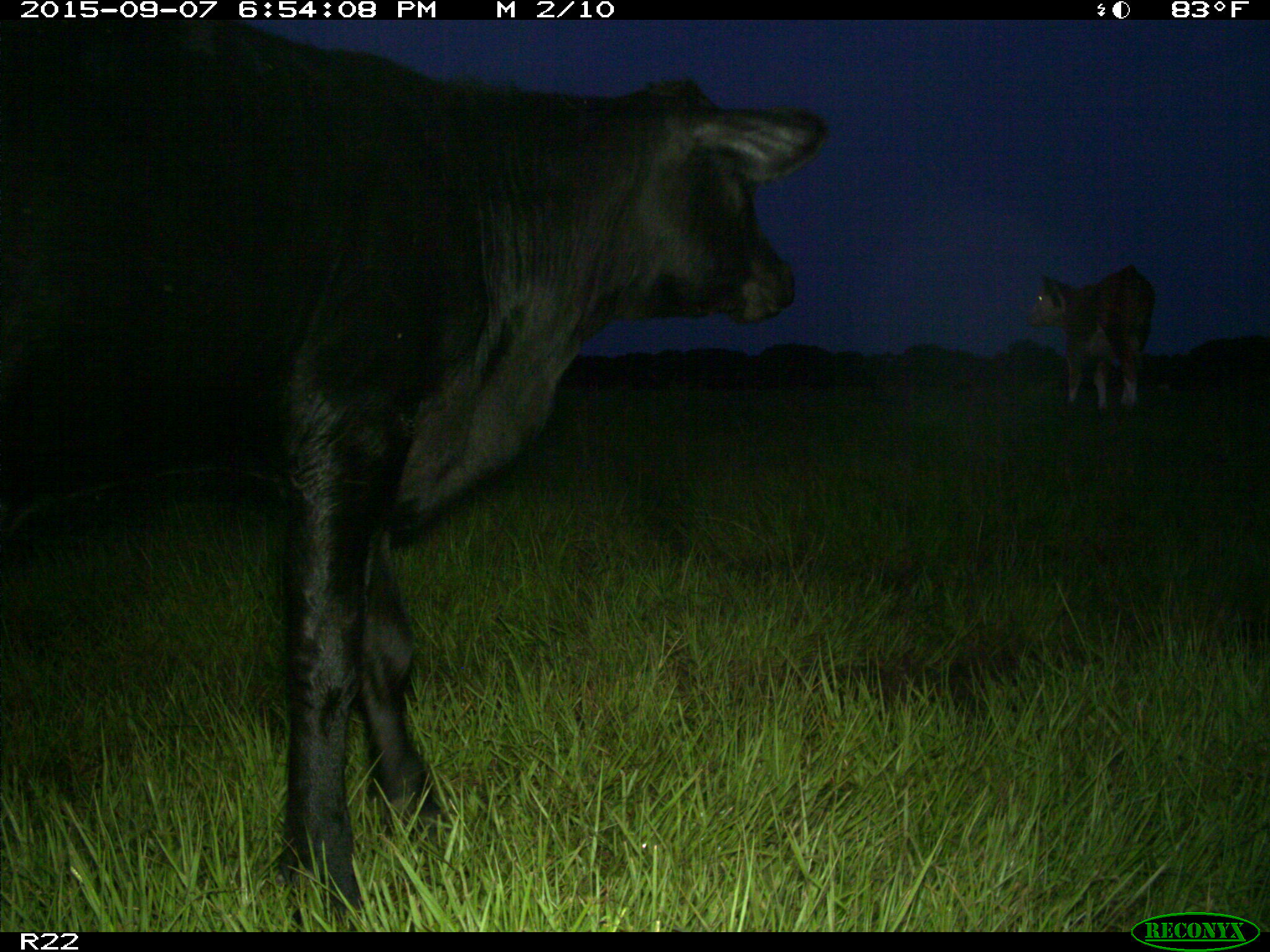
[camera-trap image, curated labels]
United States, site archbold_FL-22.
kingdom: Animalia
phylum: Chordata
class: Mammalia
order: Artiodactyla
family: Bovidae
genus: Bos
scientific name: Bos taurus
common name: domestic cow